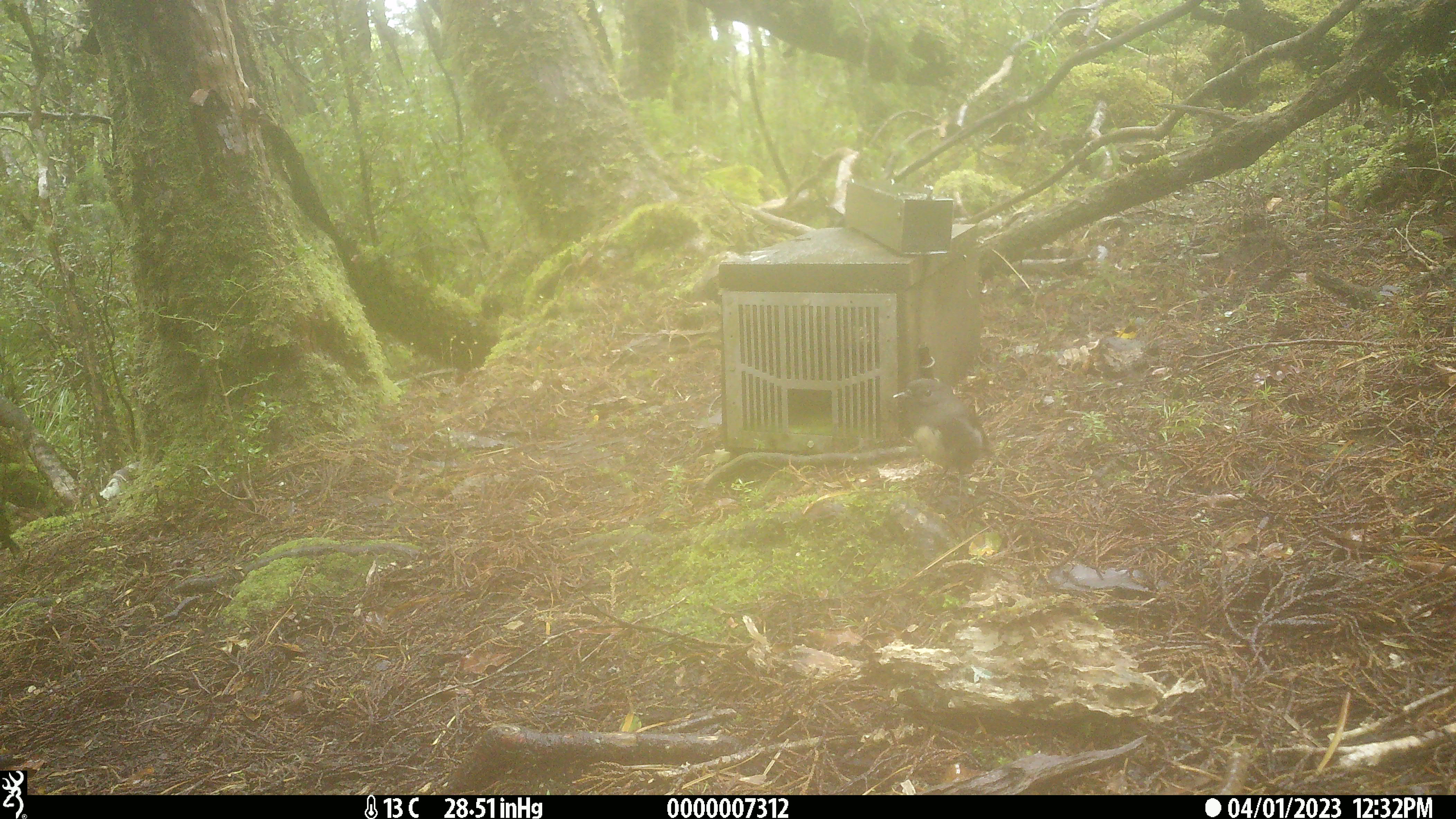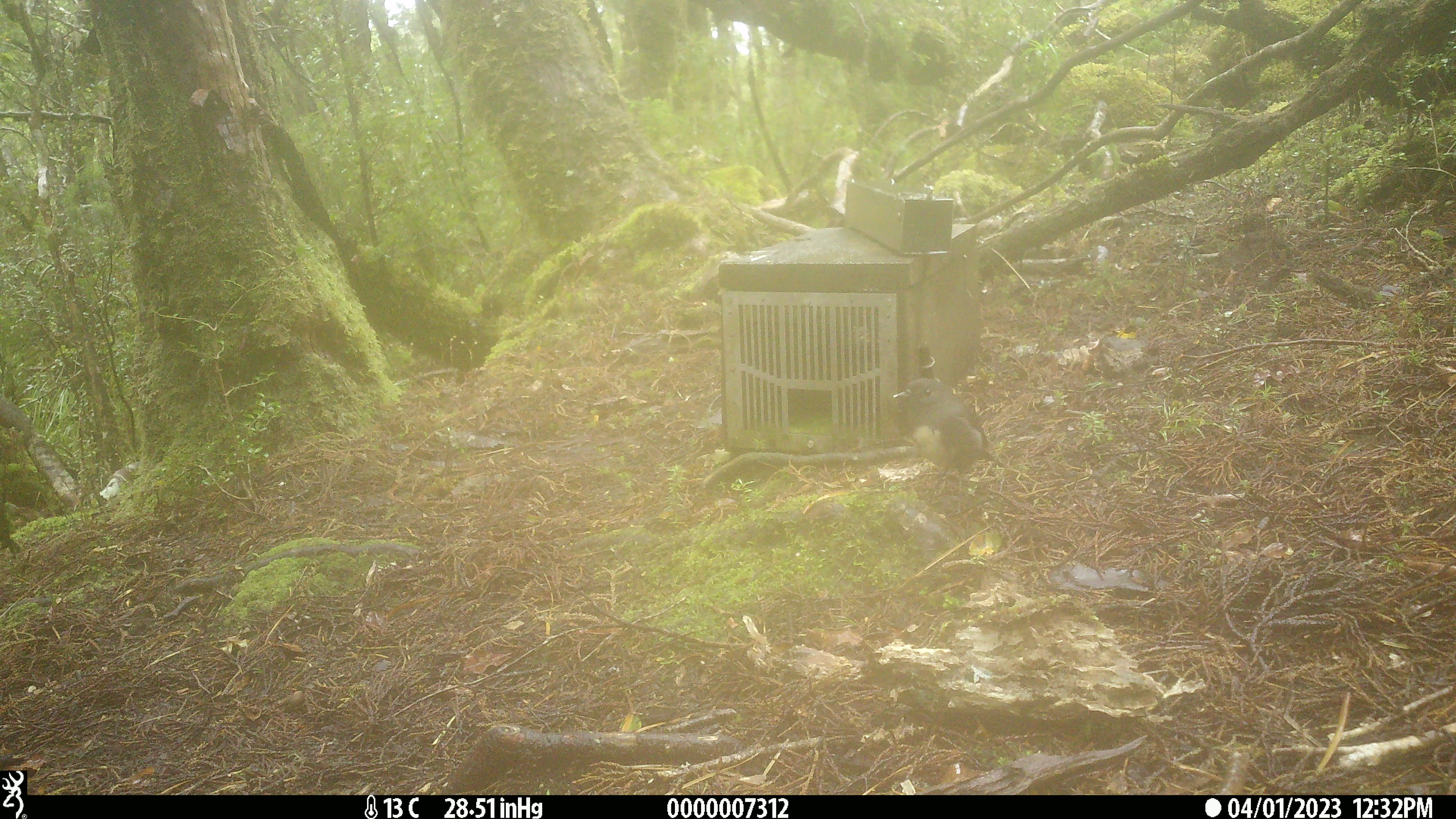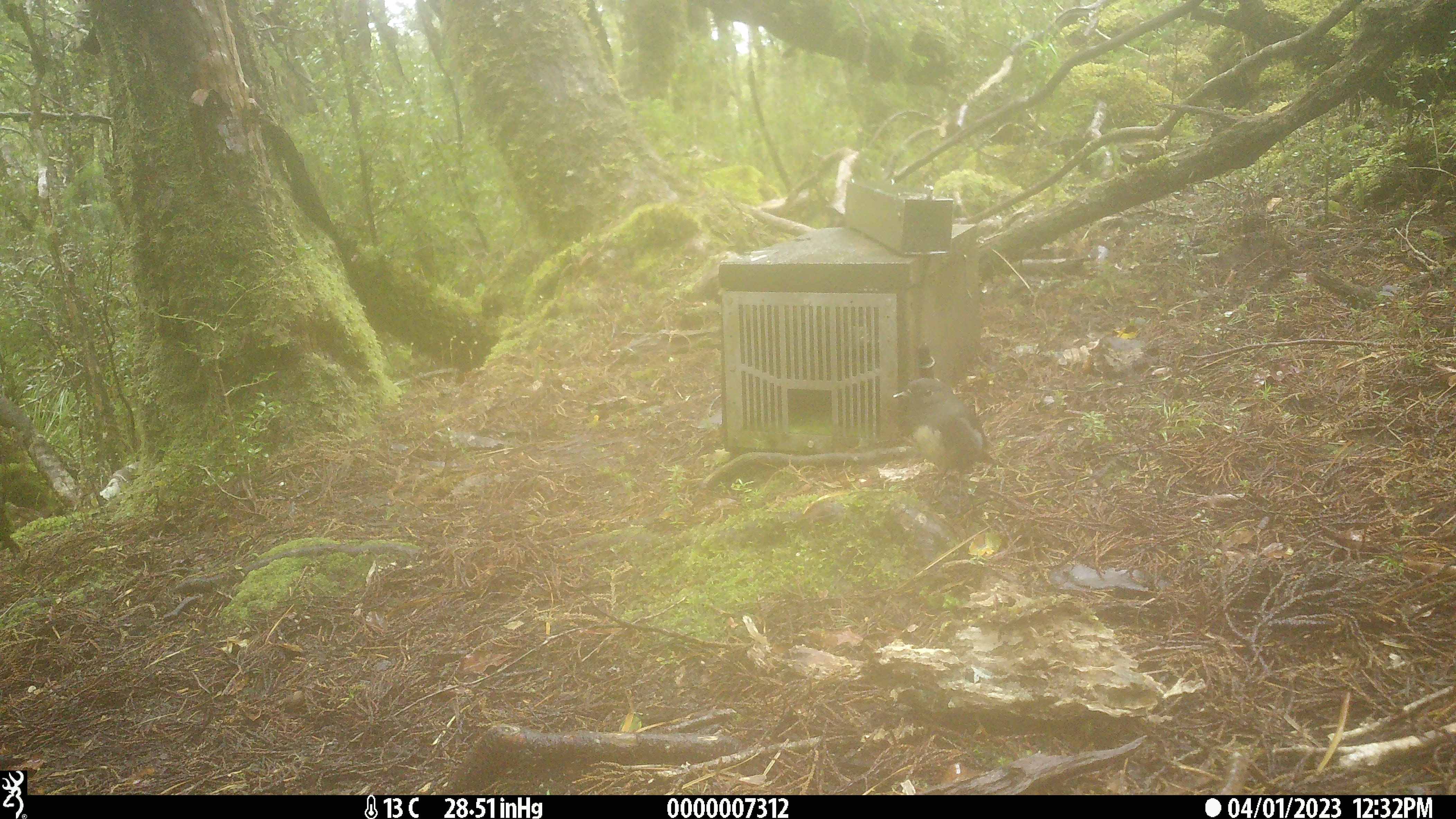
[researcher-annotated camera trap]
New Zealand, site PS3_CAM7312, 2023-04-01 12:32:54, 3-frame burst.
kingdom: Animalia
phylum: Chordata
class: Aves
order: Passeriformes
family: Petroicidae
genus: Petroica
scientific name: Petroica australis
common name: new zealand robin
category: robin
Robin (new zealand robin) (Petroica australis).